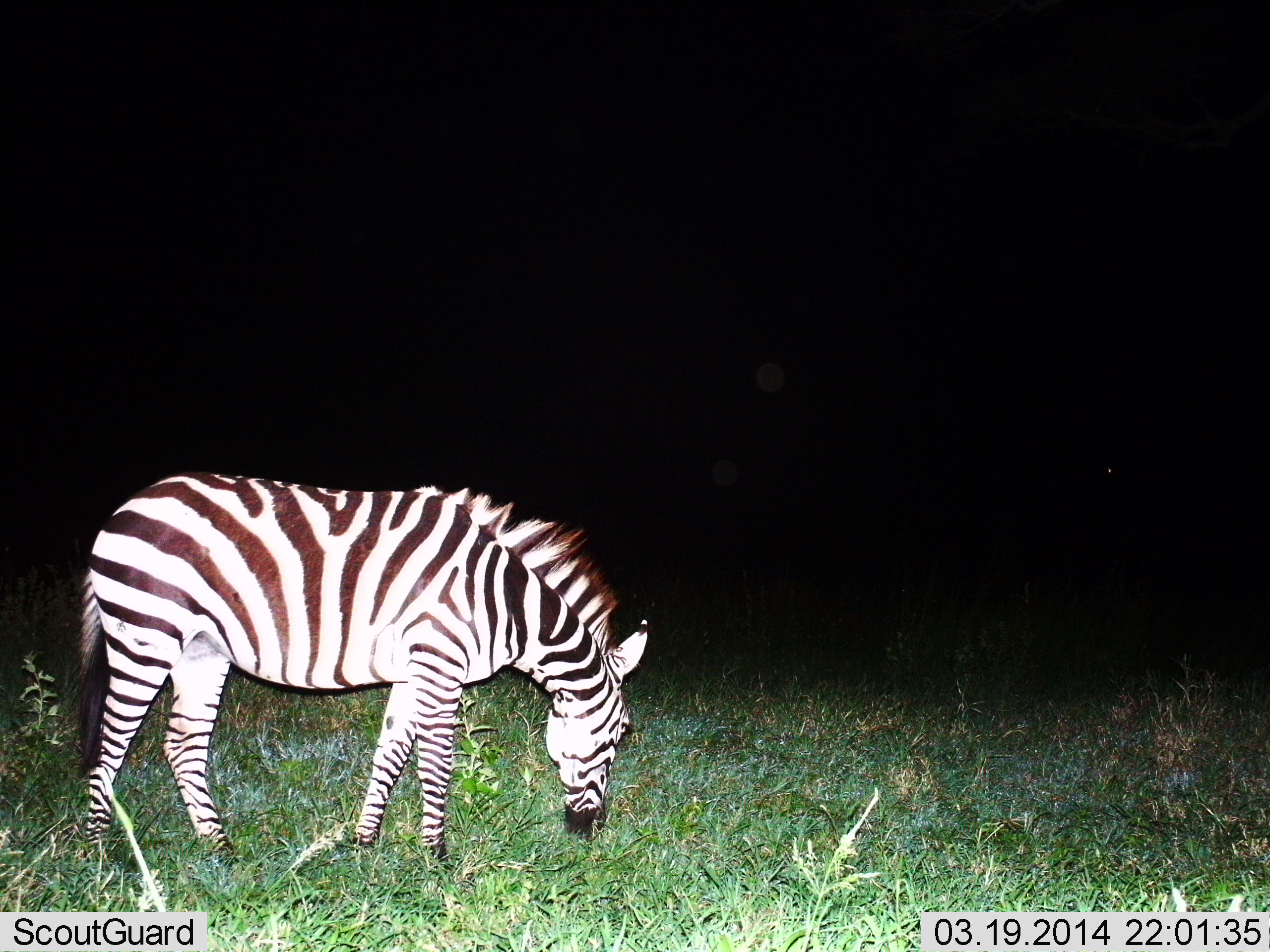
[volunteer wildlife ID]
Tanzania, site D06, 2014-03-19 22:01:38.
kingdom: Animalia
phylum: Chordata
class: Mammalia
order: Perissodactyla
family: Equidae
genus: Equus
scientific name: Equus quagga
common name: plains zebra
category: zebra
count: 1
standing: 20%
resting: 0%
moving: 0%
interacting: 0%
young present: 0%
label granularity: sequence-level